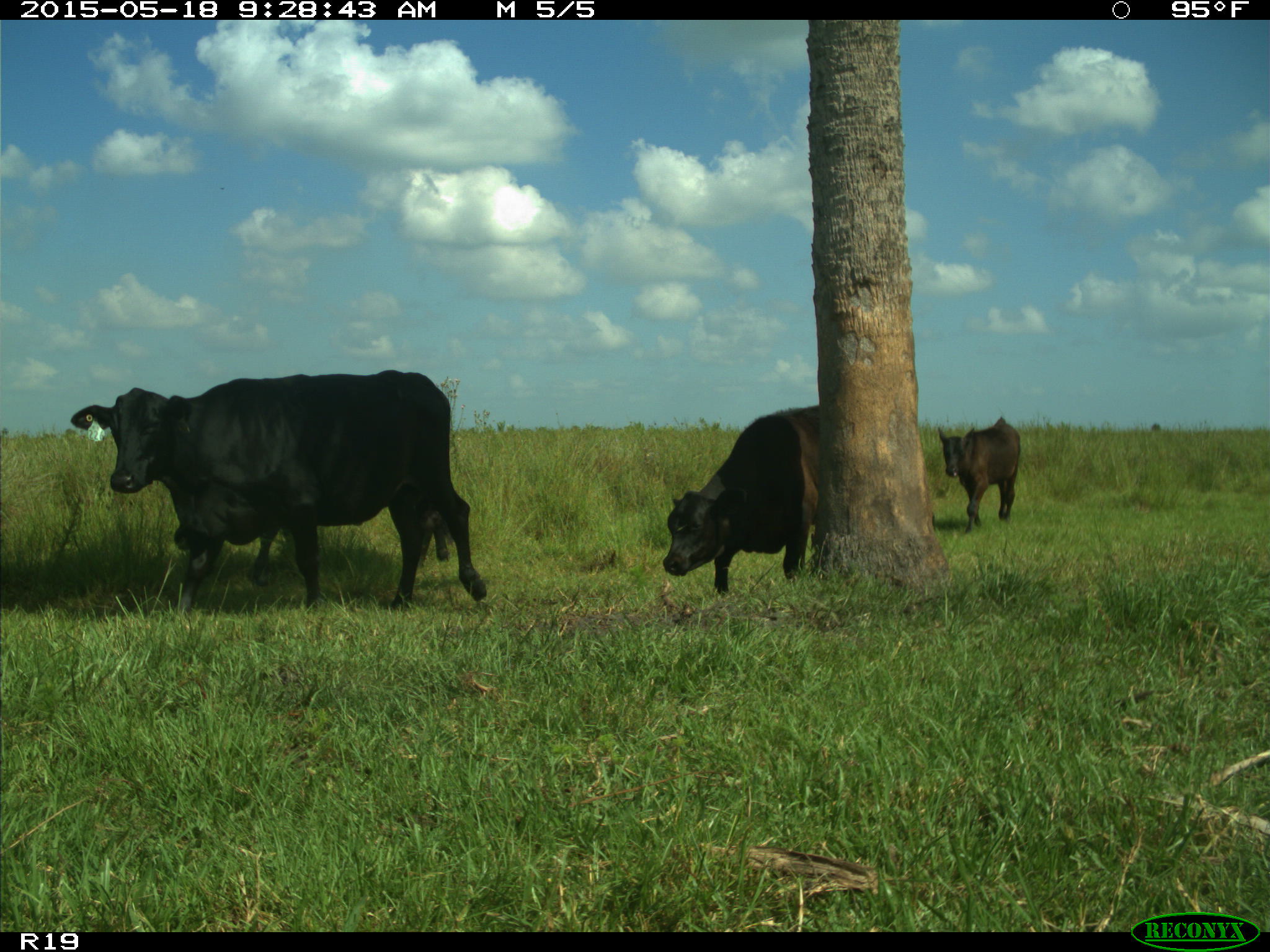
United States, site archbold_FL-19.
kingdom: Animalia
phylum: Chordata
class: Mammalia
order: Artiodactyla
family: Bovidae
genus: Bos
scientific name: Bos taurus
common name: domestic cow